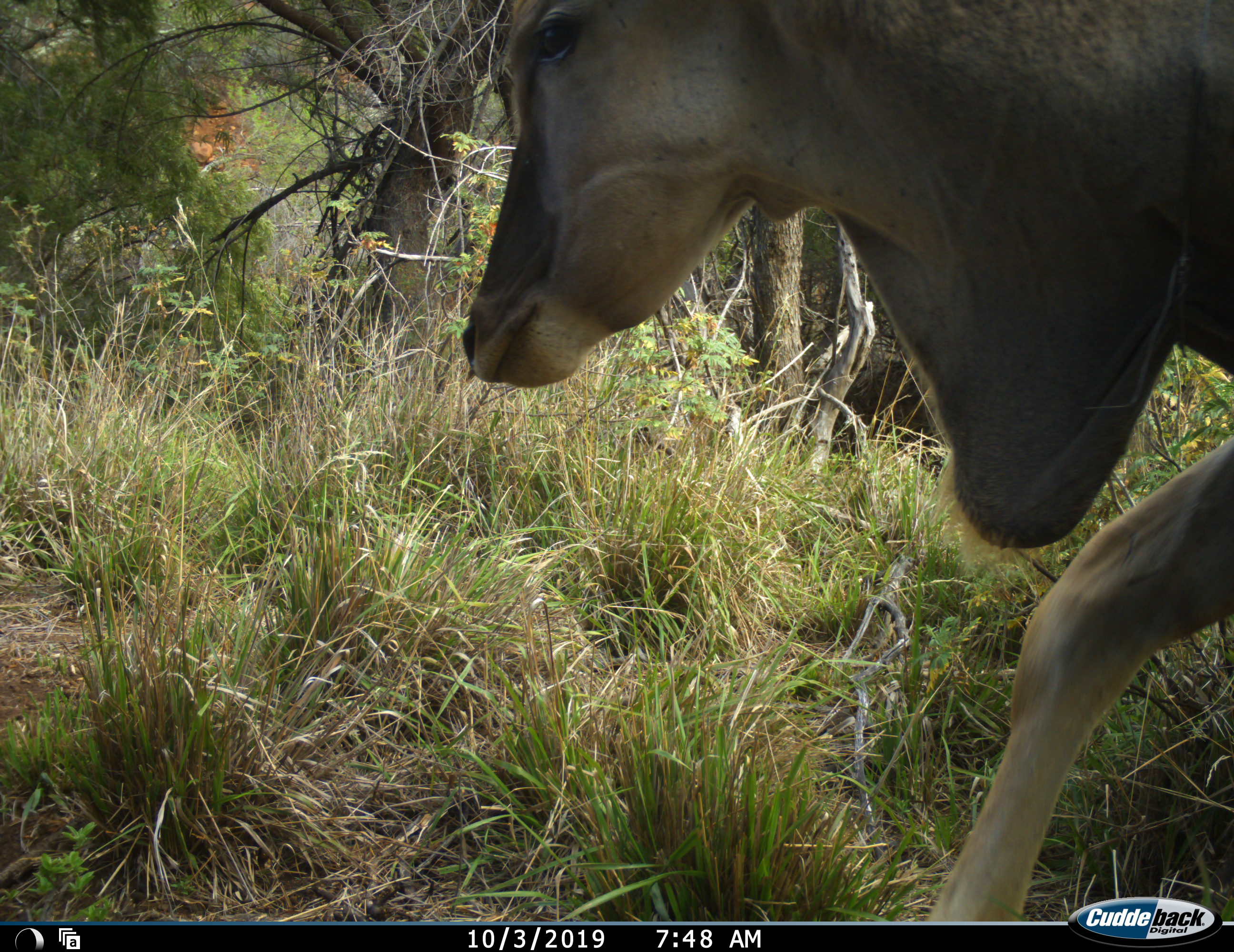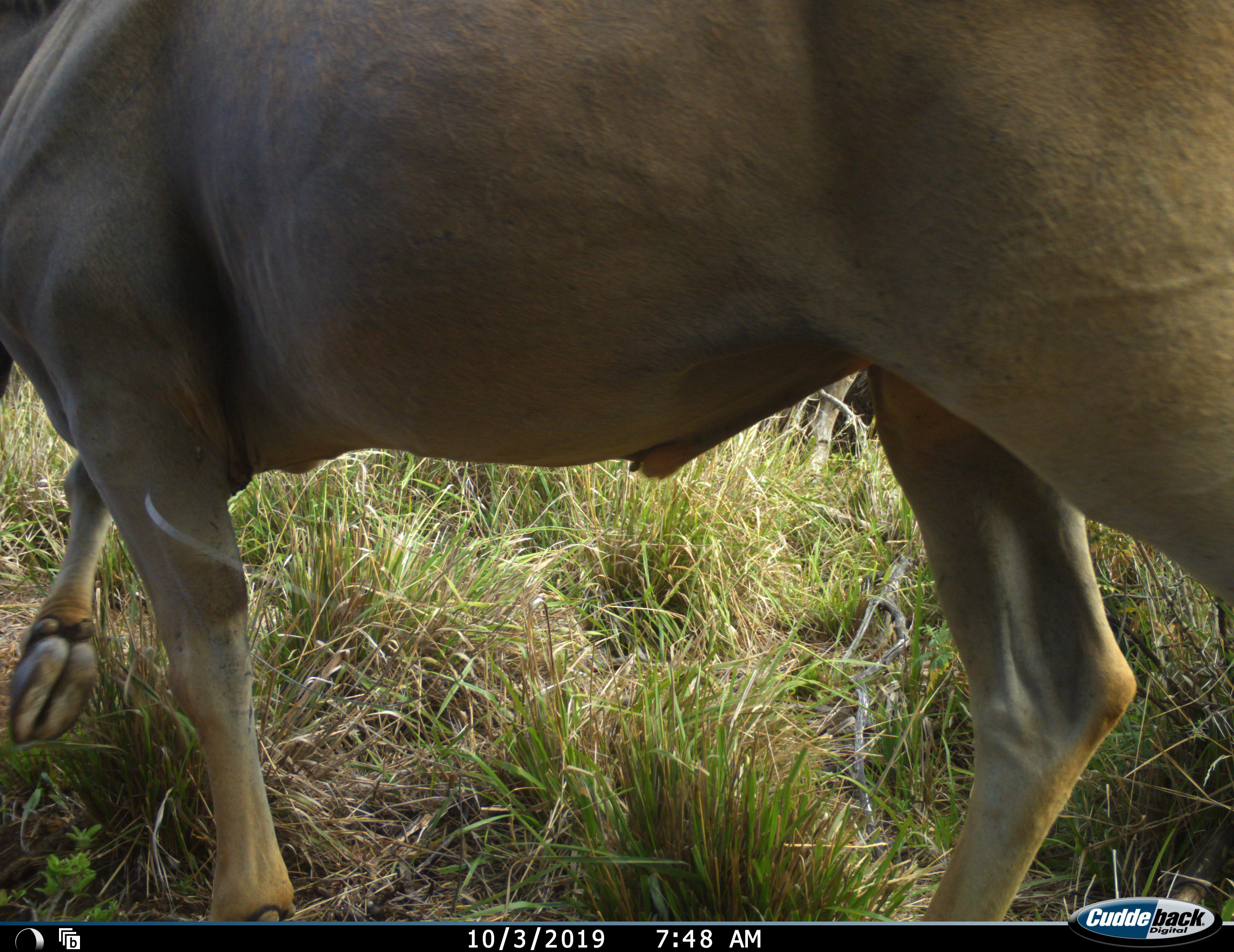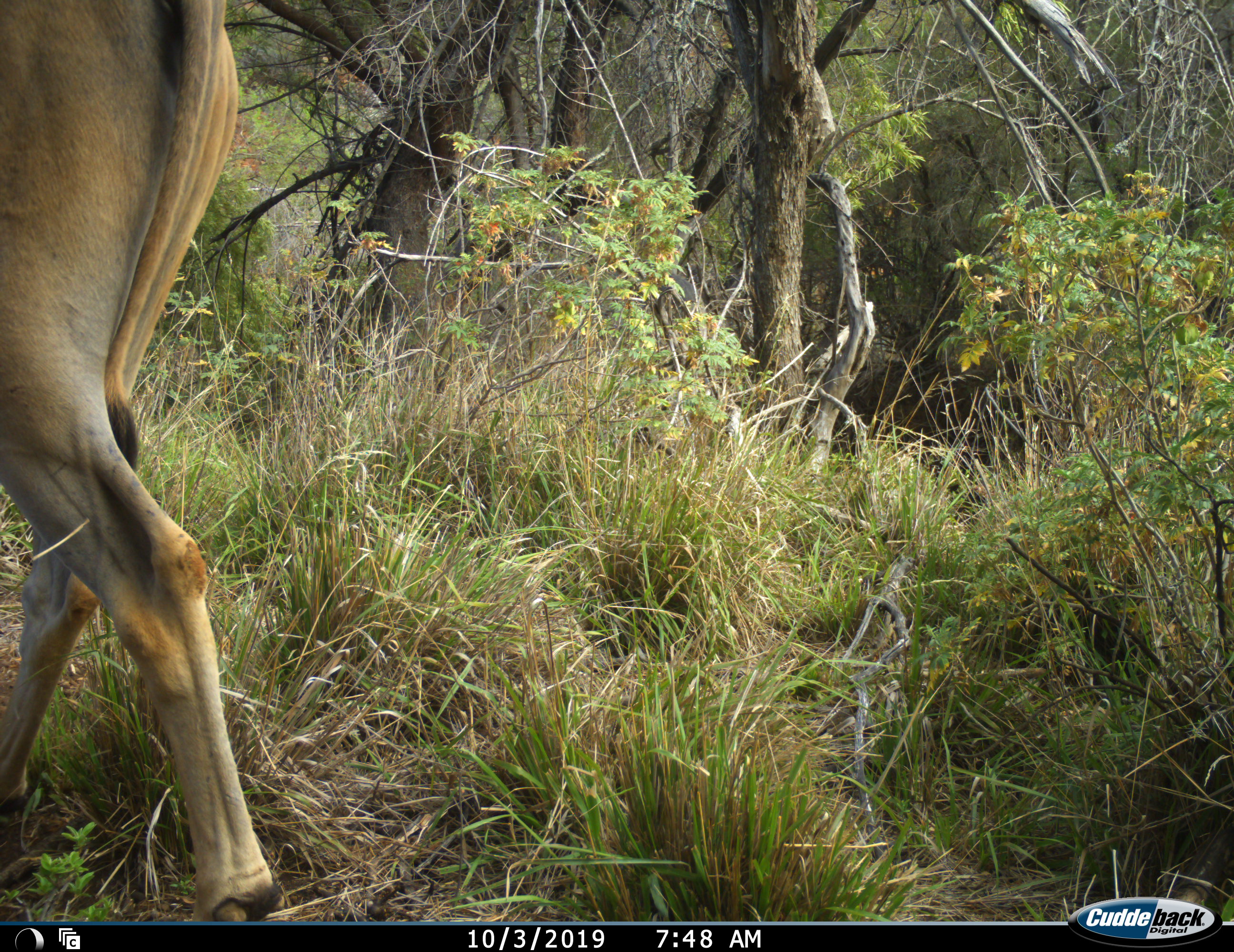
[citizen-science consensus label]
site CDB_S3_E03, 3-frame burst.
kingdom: Animalia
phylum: Chordata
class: Mammalia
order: Artiodactyla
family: Bovidae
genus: Tragelaphus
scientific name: Tragelaphus oryx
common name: eland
Eland (Tragelaphus oryx), count 1. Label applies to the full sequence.